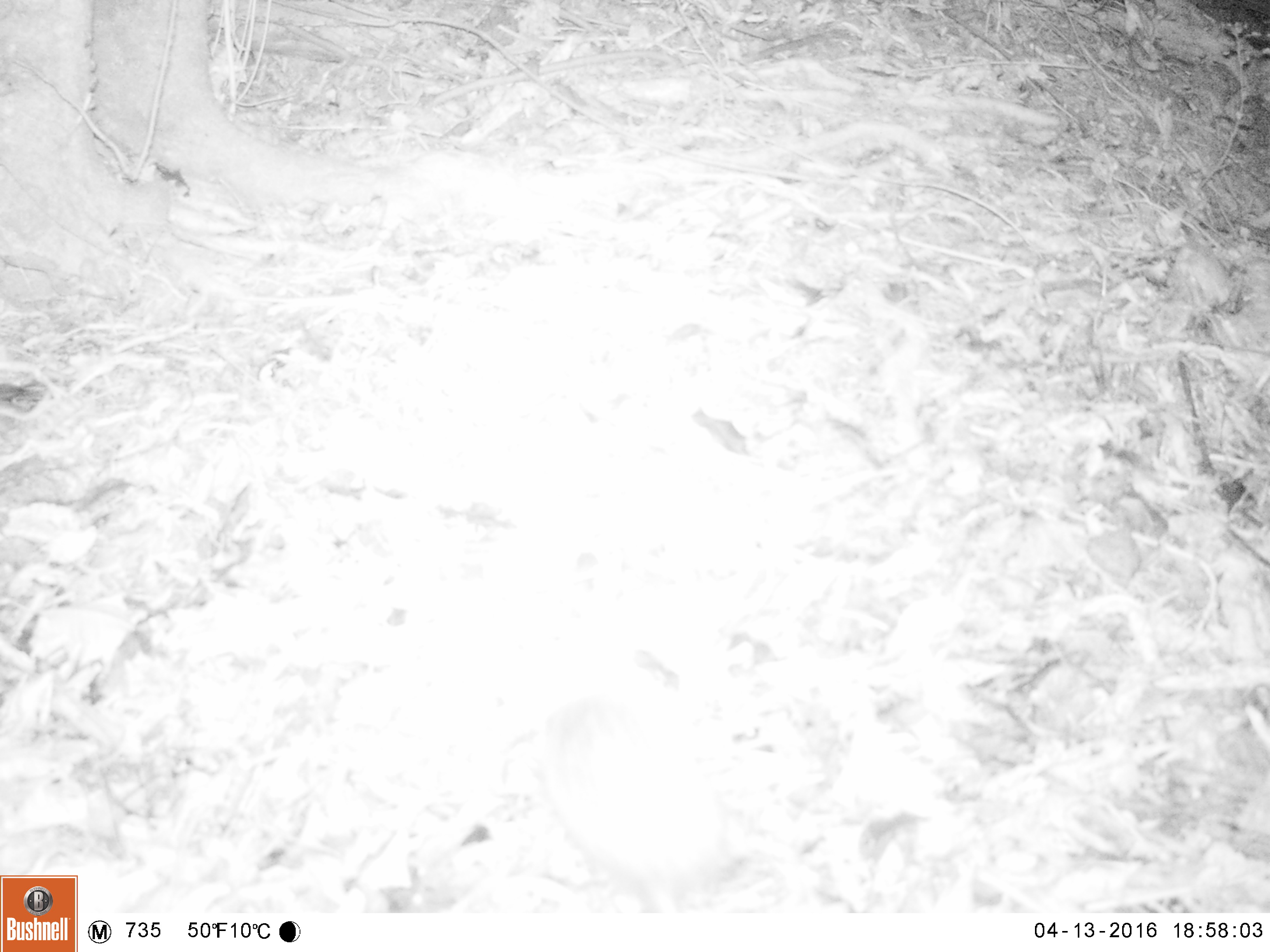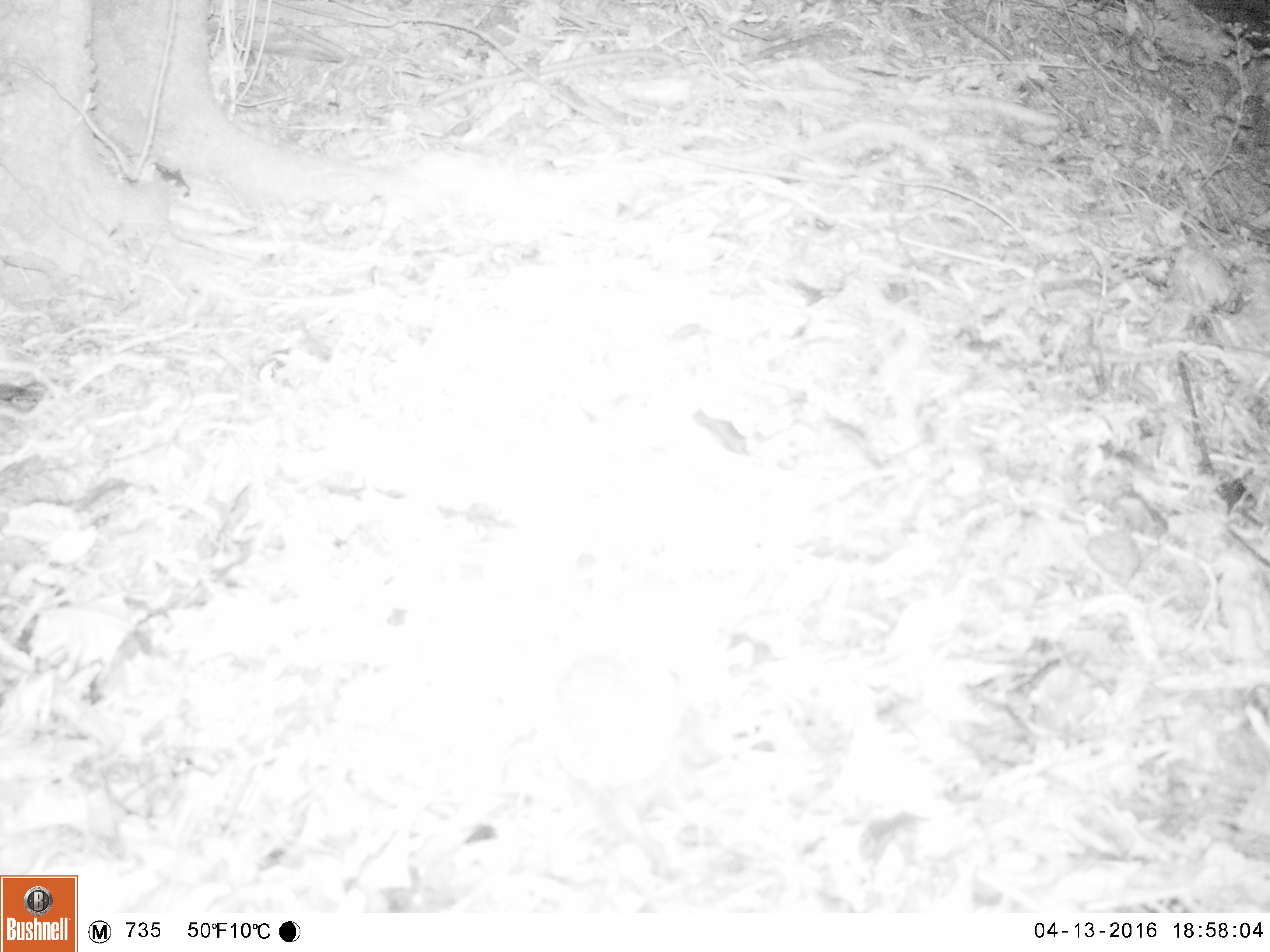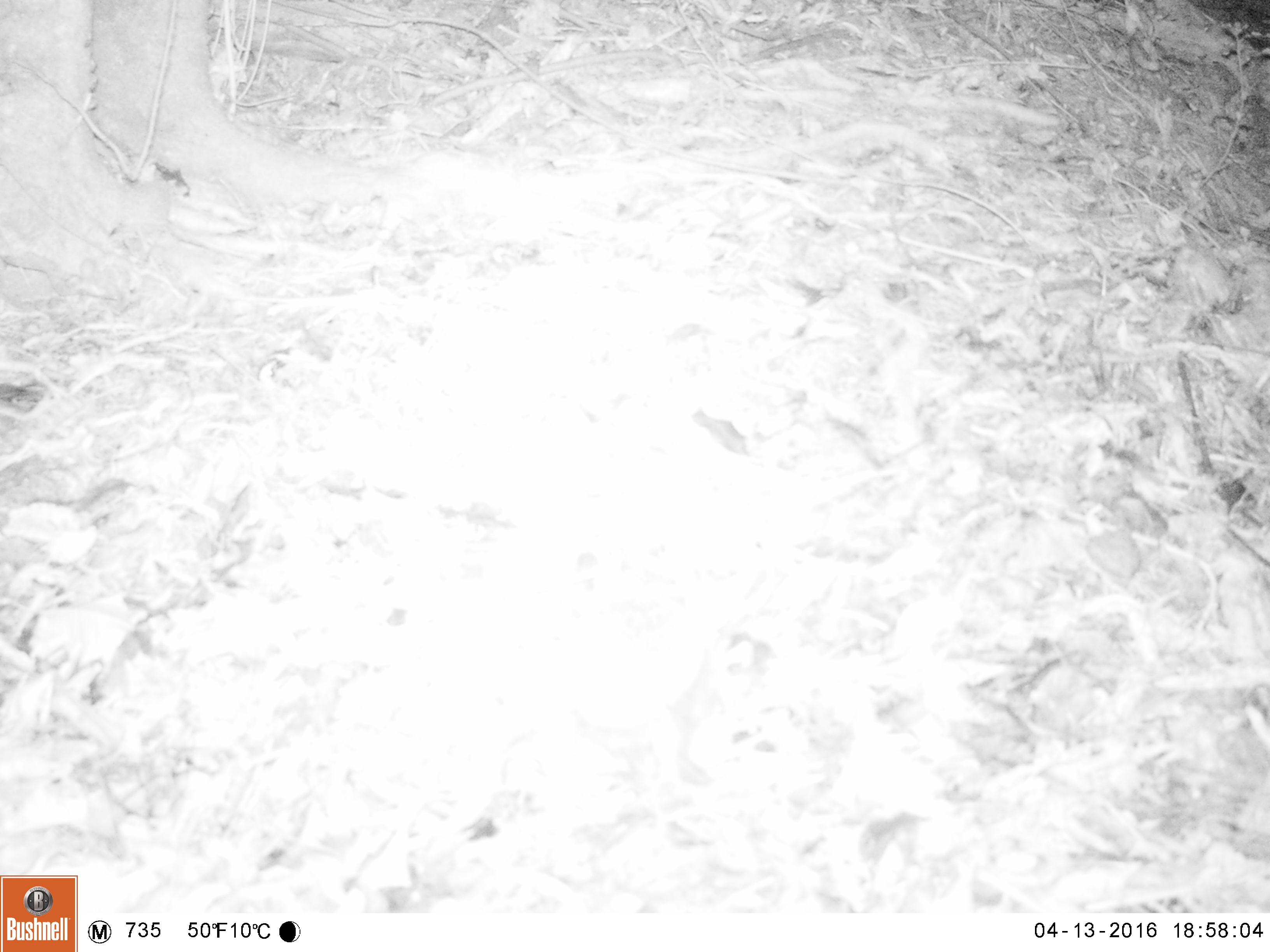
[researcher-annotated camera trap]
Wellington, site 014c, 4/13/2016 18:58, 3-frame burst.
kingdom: Animalia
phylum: Chordata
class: Mammalia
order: Eulipotyphla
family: Erinaceidae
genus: Erinaceus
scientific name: Erinaceus europaeus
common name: hedgehog